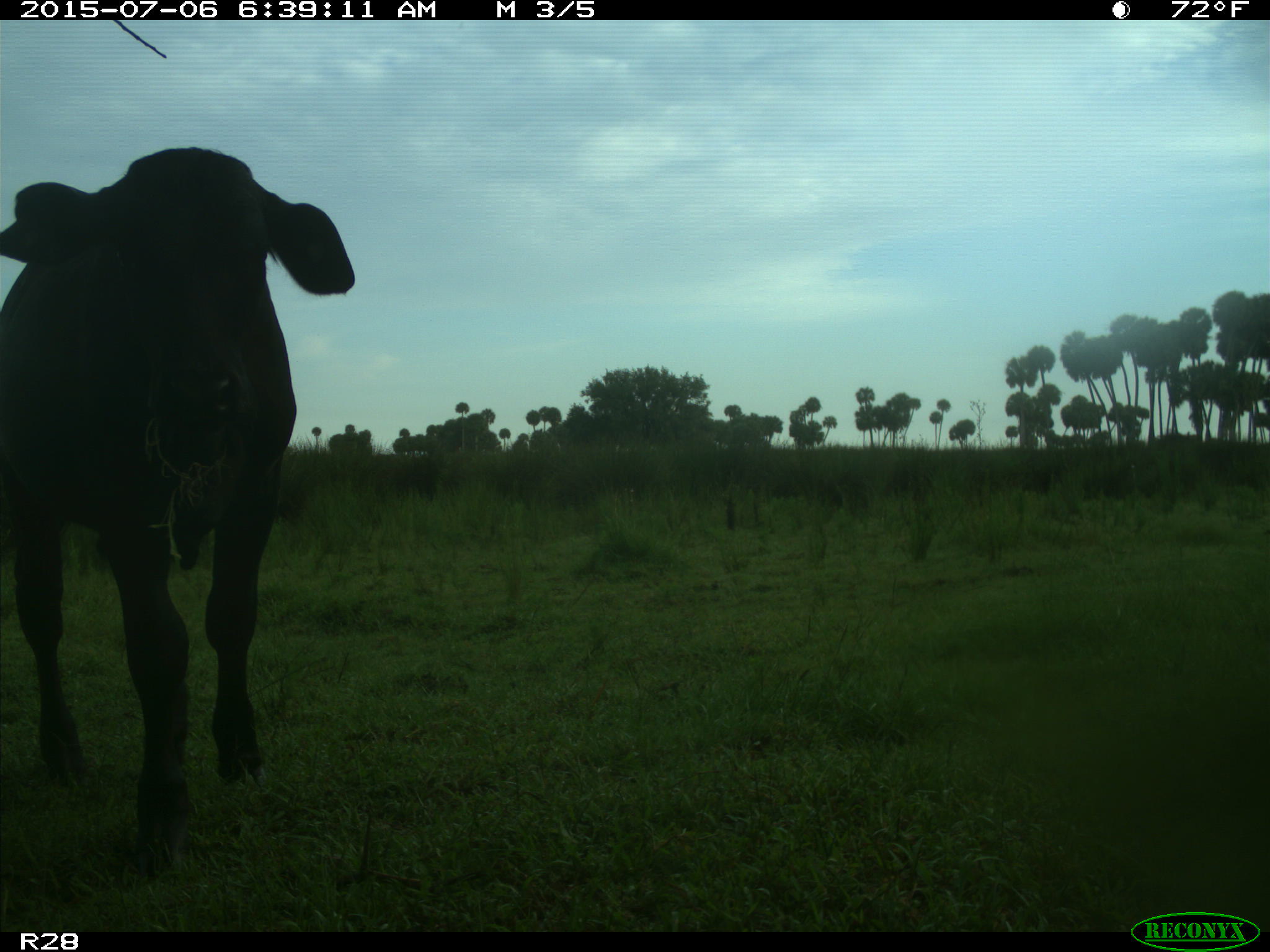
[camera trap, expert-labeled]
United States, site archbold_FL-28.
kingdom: Animalia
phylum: Chordata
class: Mammalia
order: Artiodactyla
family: Bovidae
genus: Bos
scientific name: Bos taurus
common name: domestic cow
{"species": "Bos taurus (domestic cow)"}